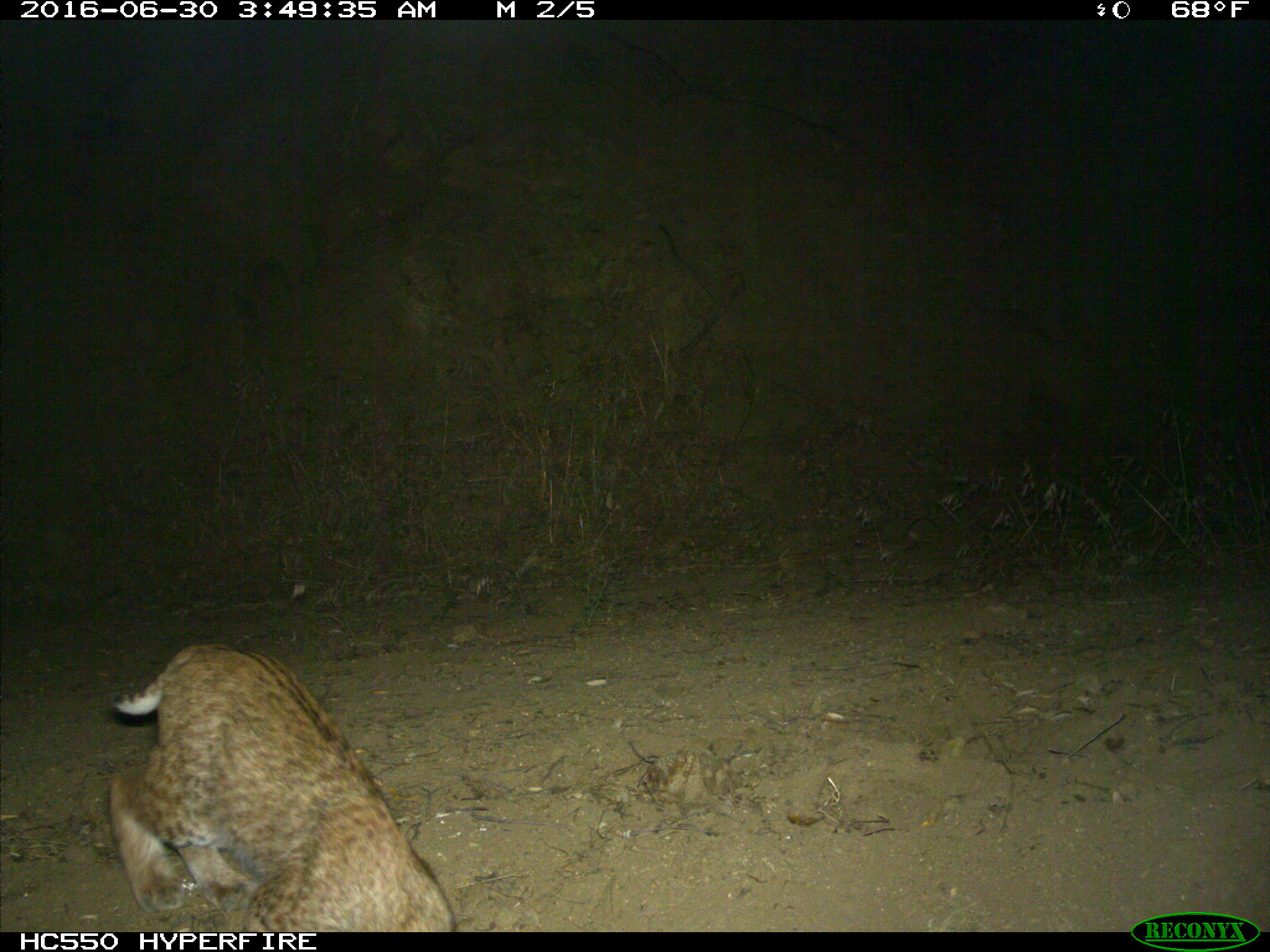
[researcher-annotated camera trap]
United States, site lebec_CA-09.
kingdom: Animalia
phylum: Chordata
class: Mammalia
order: Carnivora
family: Felidae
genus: Lynx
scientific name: Lynx rufus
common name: bobcat